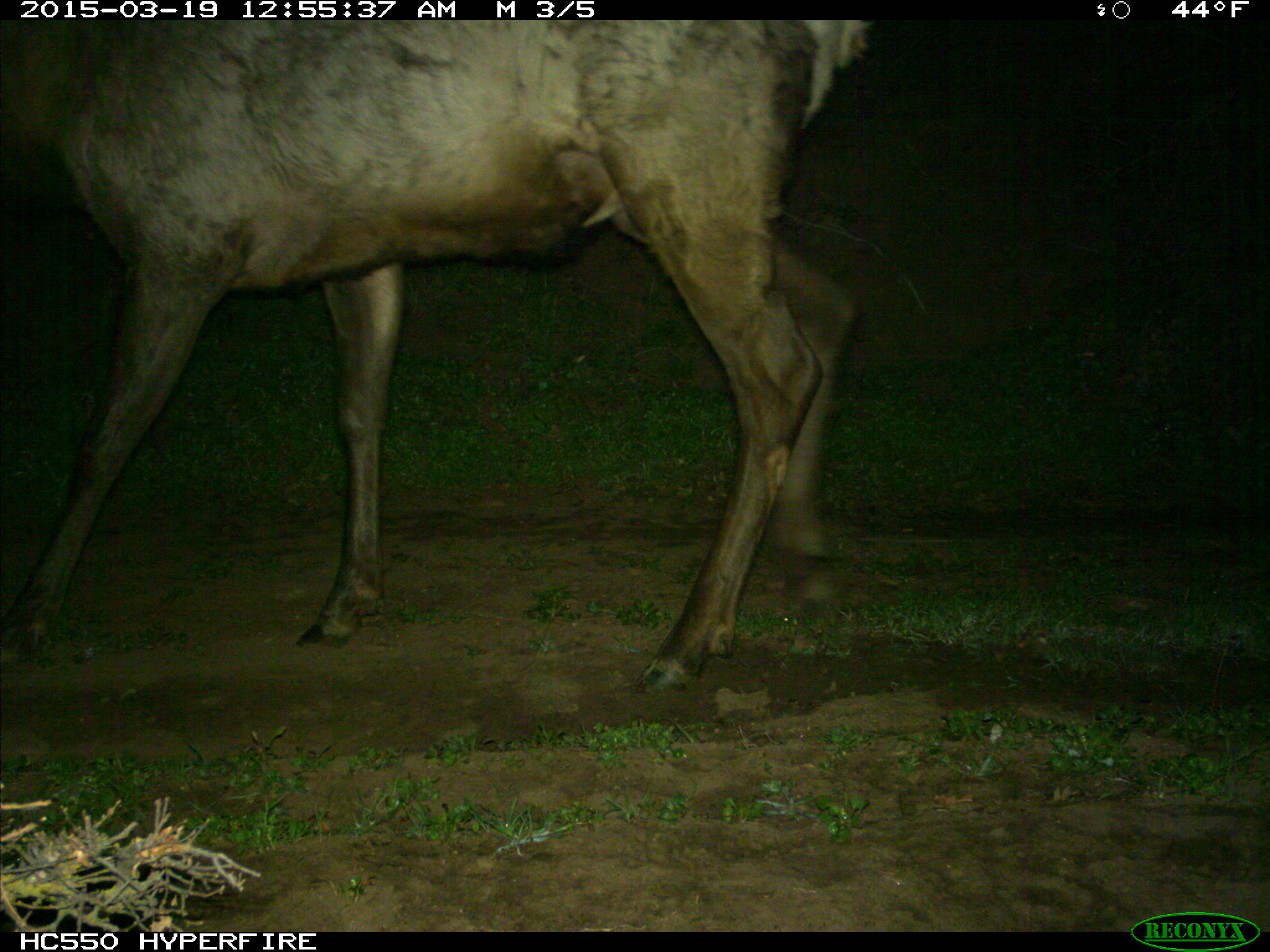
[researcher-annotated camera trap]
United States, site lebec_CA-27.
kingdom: Animalia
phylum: Chordata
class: Mammalia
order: Artiodactyla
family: Cervidae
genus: Cervus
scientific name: Cervus canadensis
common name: elk